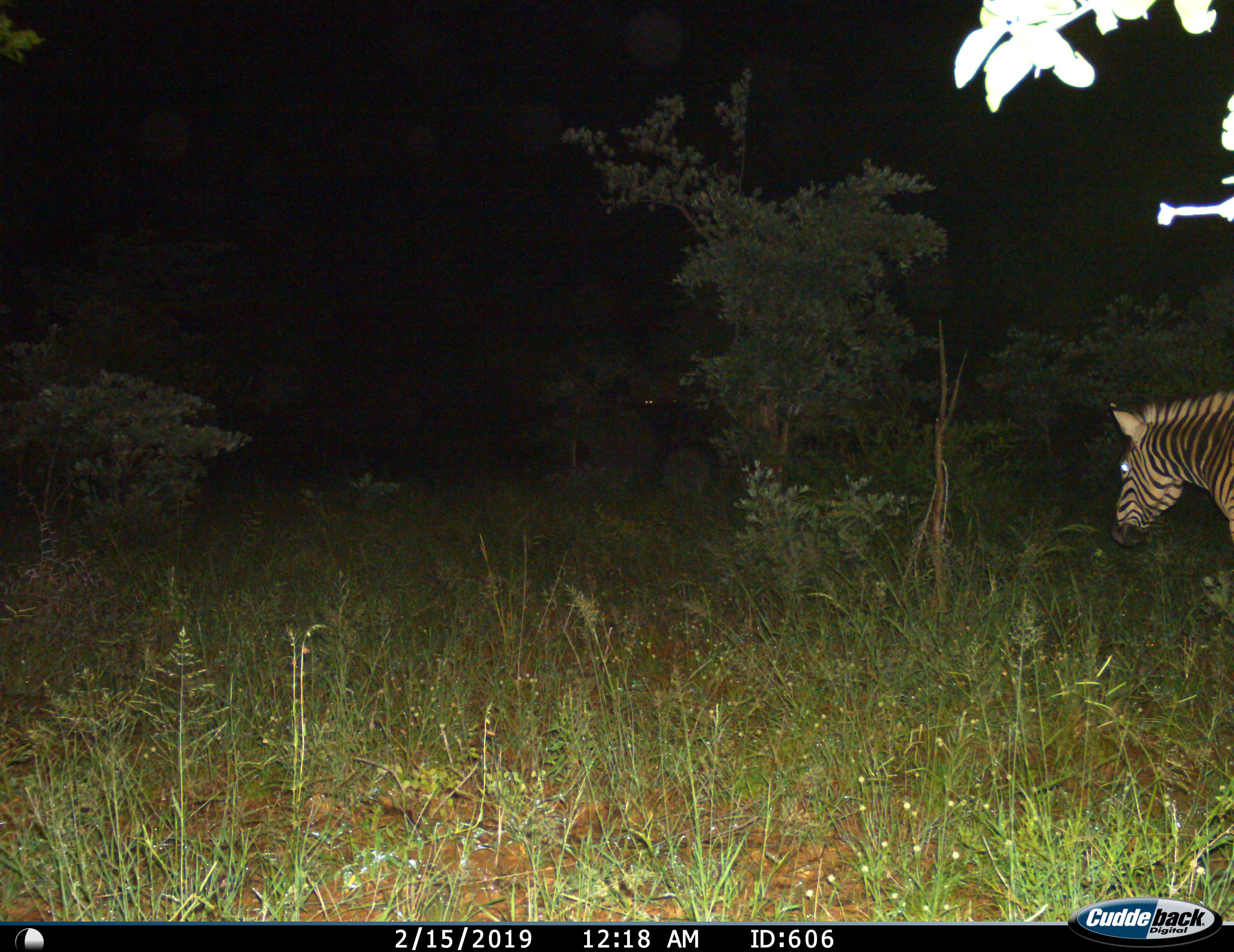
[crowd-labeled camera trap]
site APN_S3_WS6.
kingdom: Animalia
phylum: Chordata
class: Mammalia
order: Perissodactyla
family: Equidae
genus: Equus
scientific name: Equus quagga burchellii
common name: burchell's zebra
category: zebraburchells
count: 1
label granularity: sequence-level